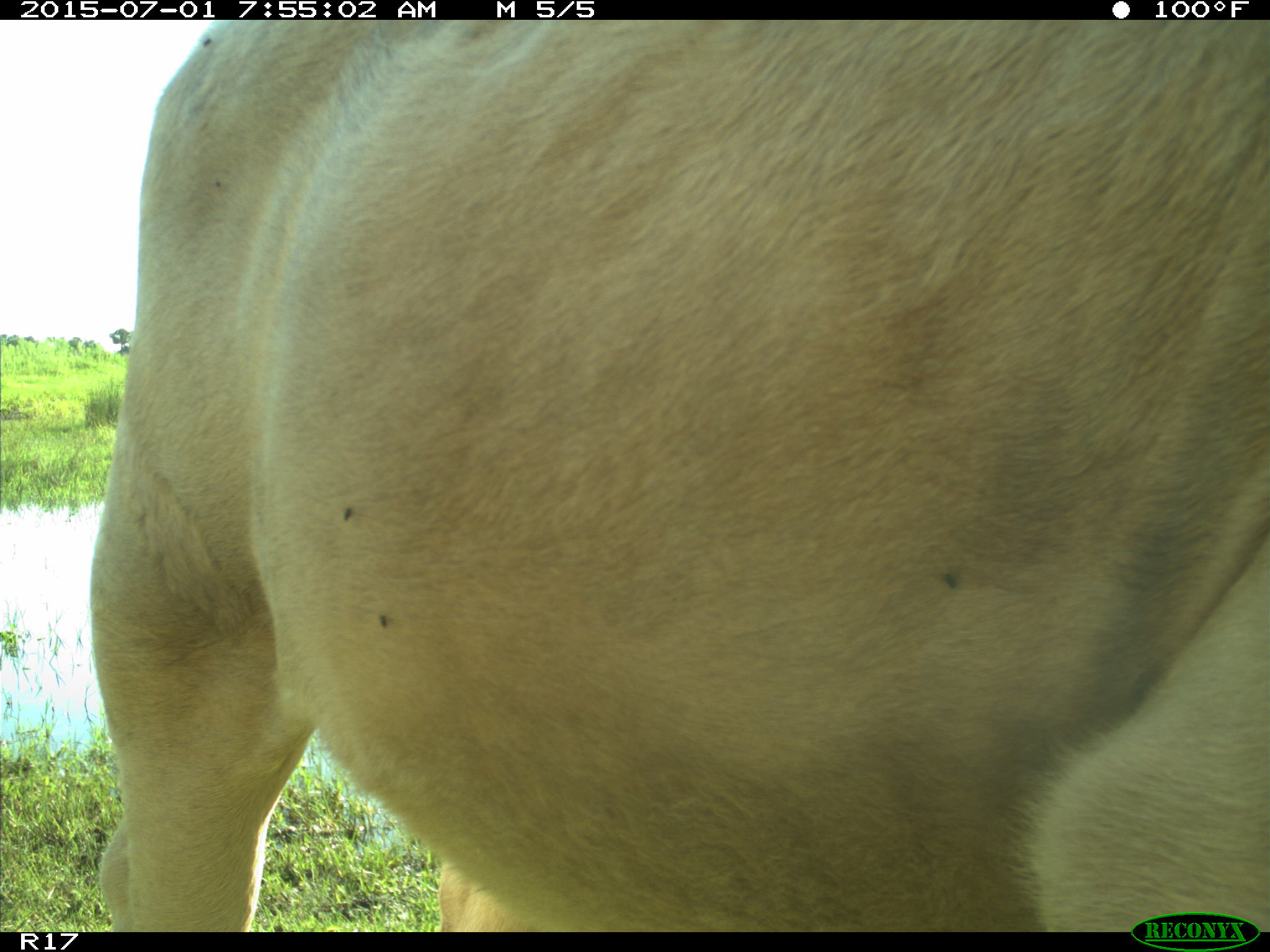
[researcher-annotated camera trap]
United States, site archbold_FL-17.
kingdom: Animalia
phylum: Chordata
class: Mammalia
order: Artiodactyla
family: Bovidae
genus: Bos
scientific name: Bos taurus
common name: domestic cow